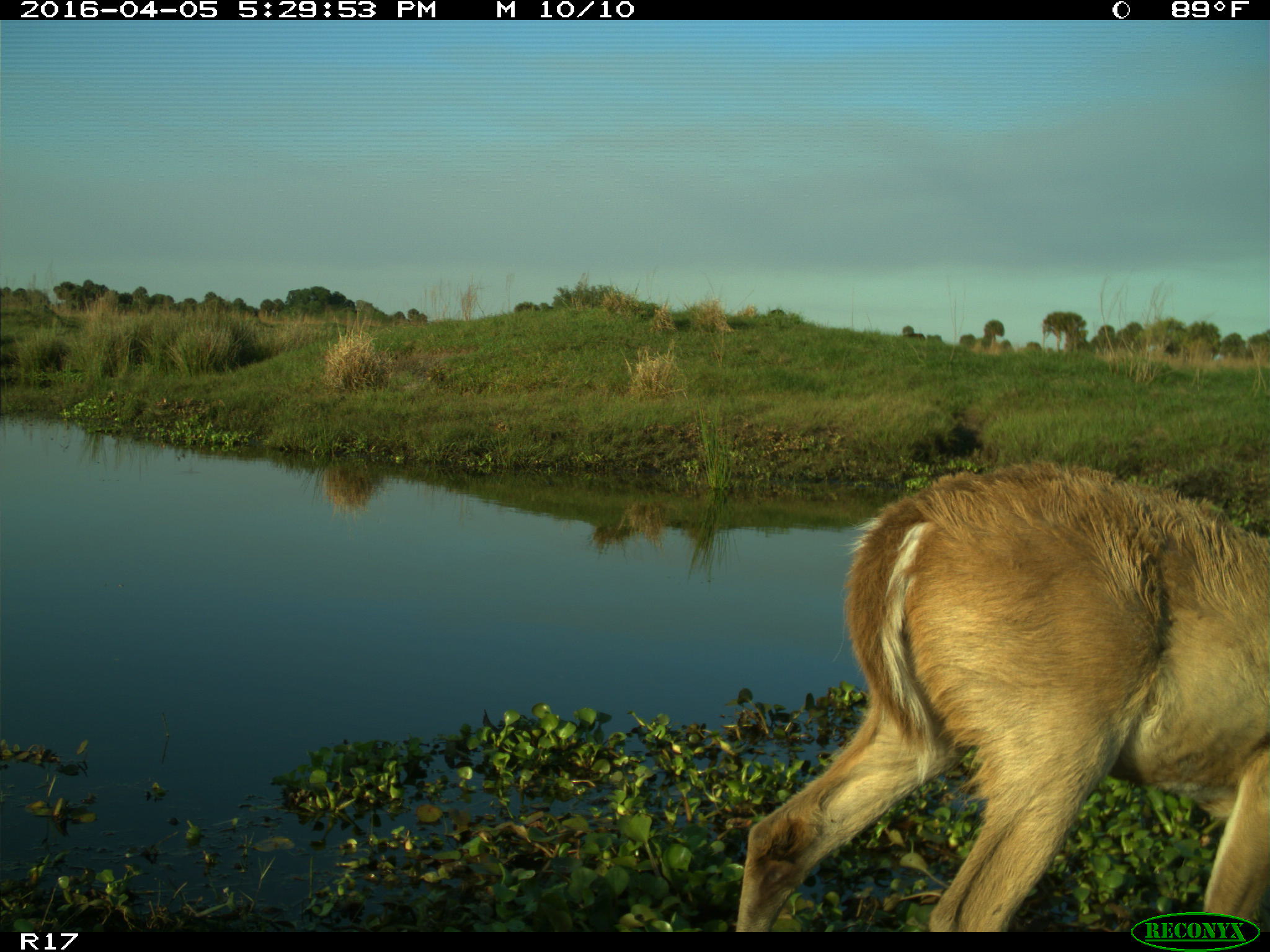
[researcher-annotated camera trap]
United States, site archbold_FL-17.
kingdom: Animalia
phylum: Chordata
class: Mammalia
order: Artiodactyla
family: Cervidae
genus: Odocoileus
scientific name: Odocoileus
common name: deer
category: unidentified deer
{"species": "unidentified deer (deer) (Odocoileus)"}